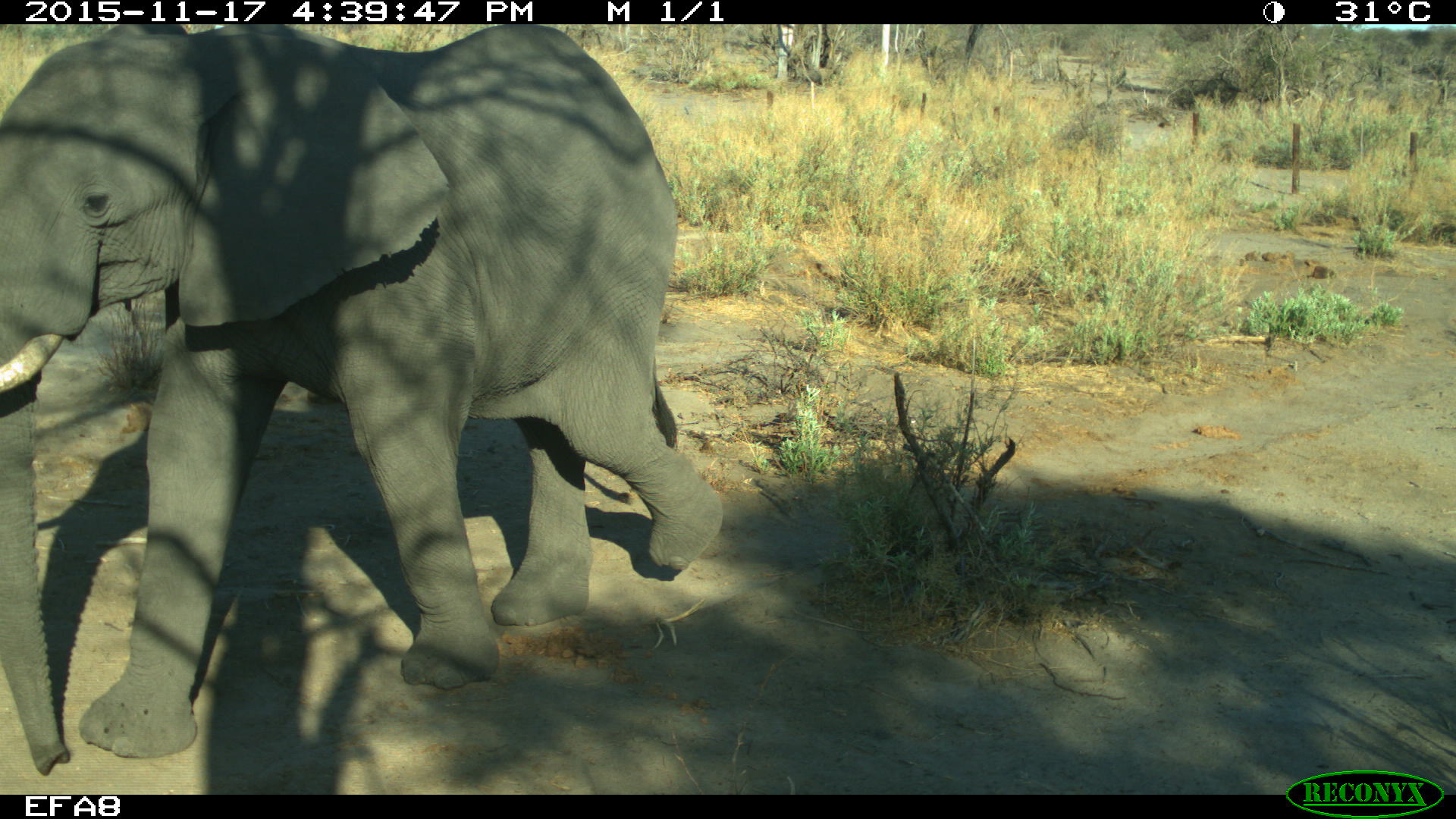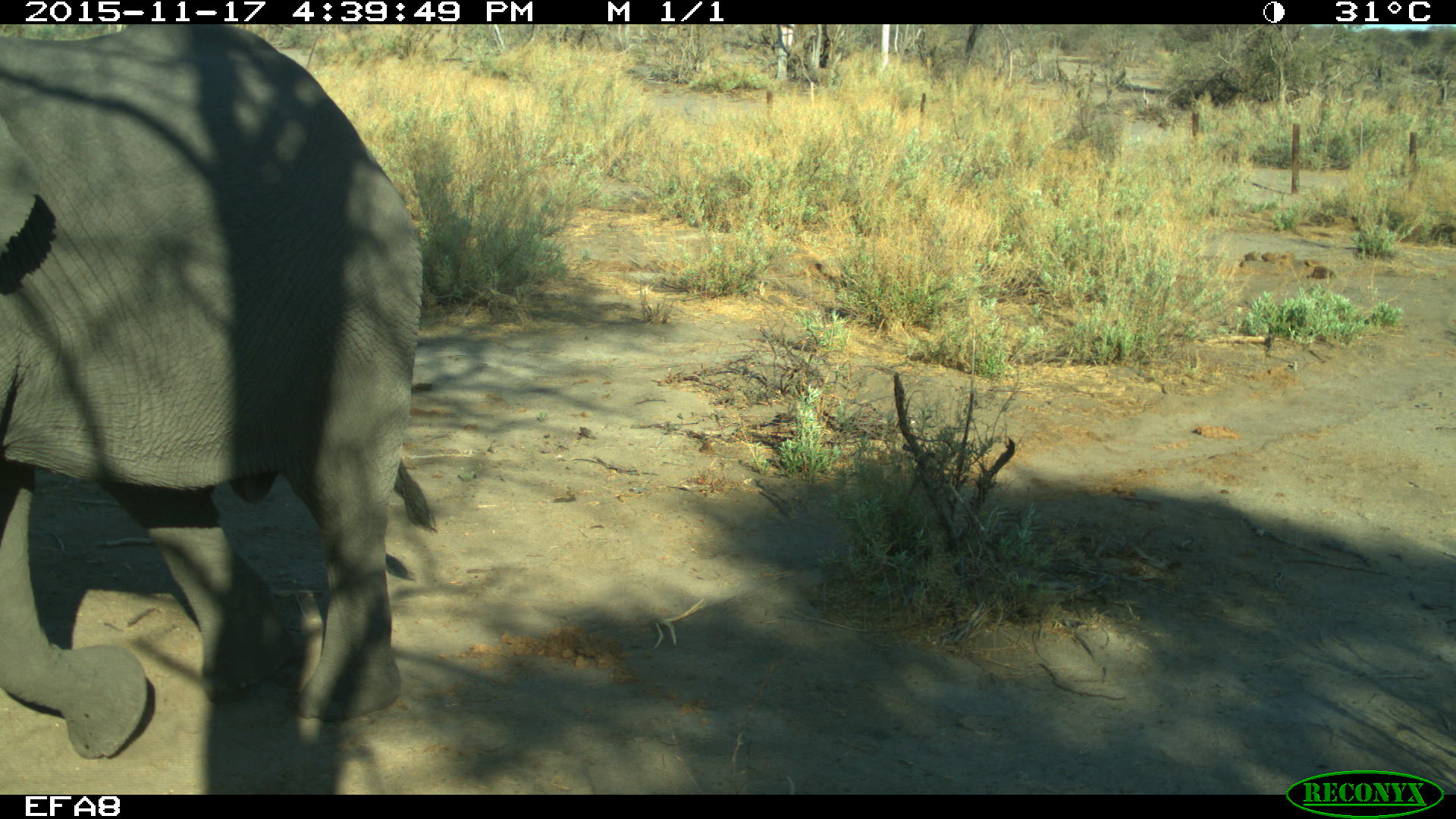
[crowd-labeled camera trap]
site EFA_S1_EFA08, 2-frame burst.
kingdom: Animalia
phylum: Chordata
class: Mammalia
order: Proboscidea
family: Elephantidae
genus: Loxodonta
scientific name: Loxodonta africana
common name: african bush elephant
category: elephant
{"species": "elephant (african bush elephant) (Loxodonta africana)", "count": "1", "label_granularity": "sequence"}